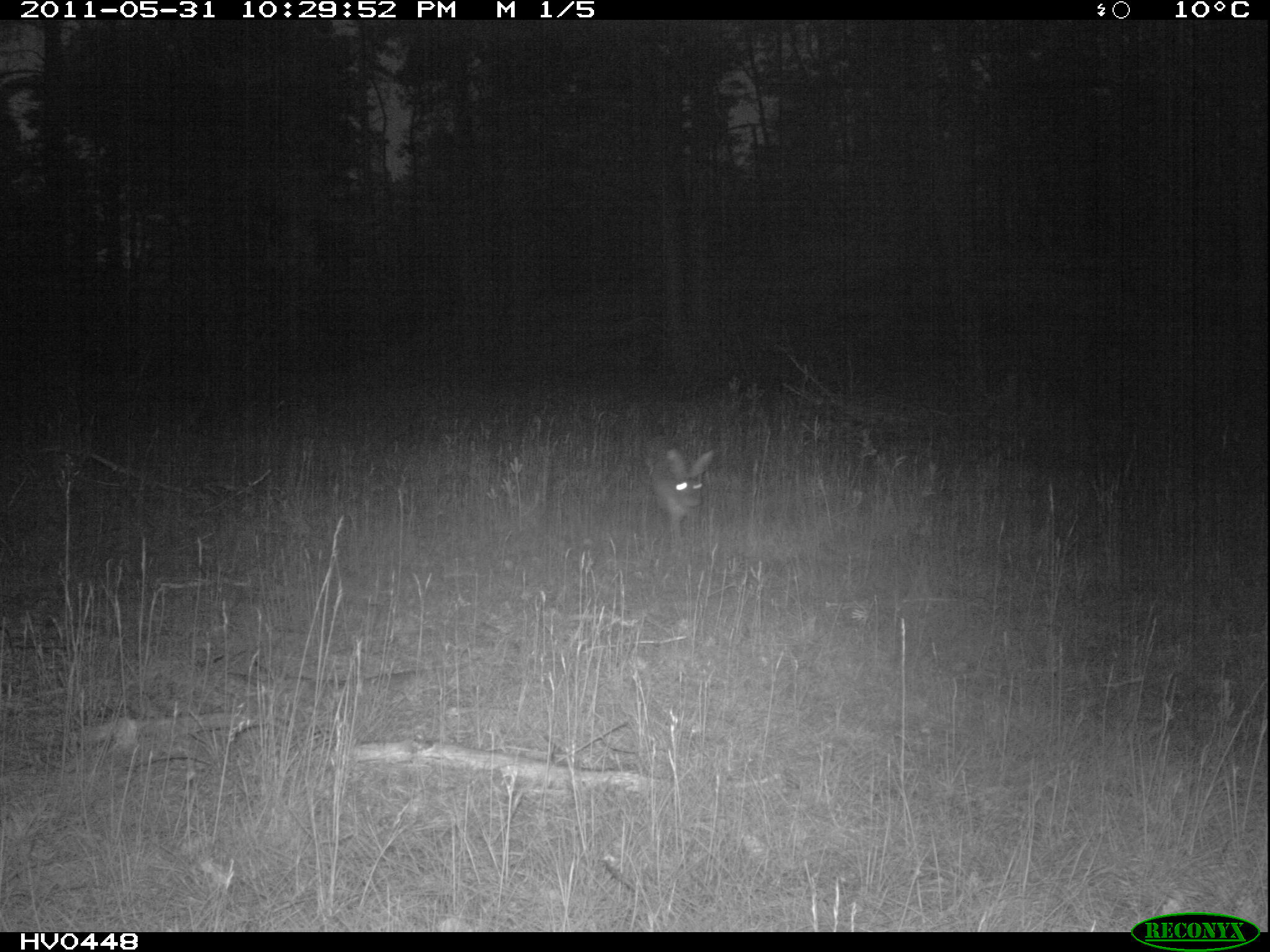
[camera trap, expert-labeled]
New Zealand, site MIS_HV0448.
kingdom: Animalia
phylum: Chordata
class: Mammalia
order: Lagomorpha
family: Leporidae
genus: Lepus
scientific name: Lepus europaeus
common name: brown hare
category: hare